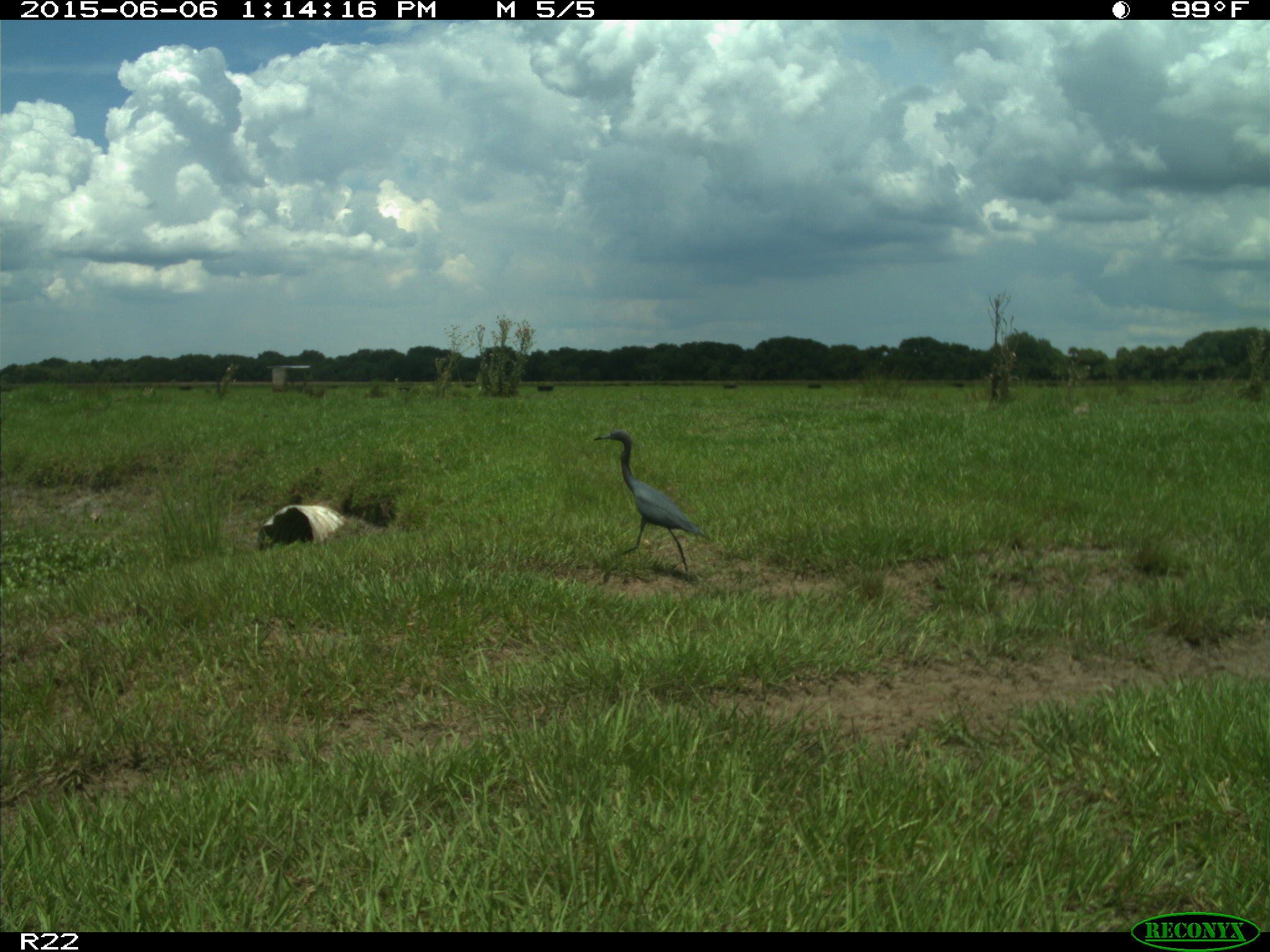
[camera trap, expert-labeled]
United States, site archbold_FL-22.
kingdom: Animalia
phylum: Chordata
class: Mammalia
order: Artiodactyla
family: Bovidae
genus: Bos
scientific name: Bos taurus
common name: domestic cow